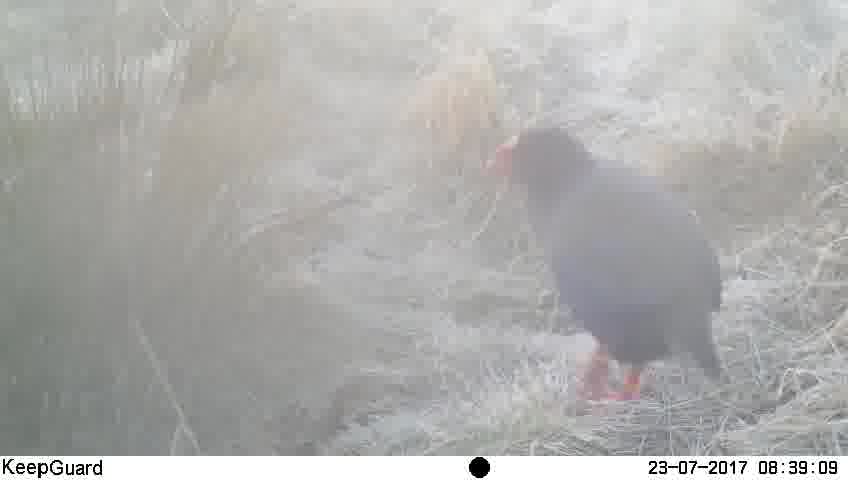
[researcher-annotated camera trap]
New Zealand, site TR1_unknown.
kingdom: Animalia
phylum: Chordata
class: Aves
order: Gruiformes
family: Rallidae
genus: Porphyrio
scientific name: Porphyrio mantelli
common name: takahe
Takahe (Porphyrio mantelli).